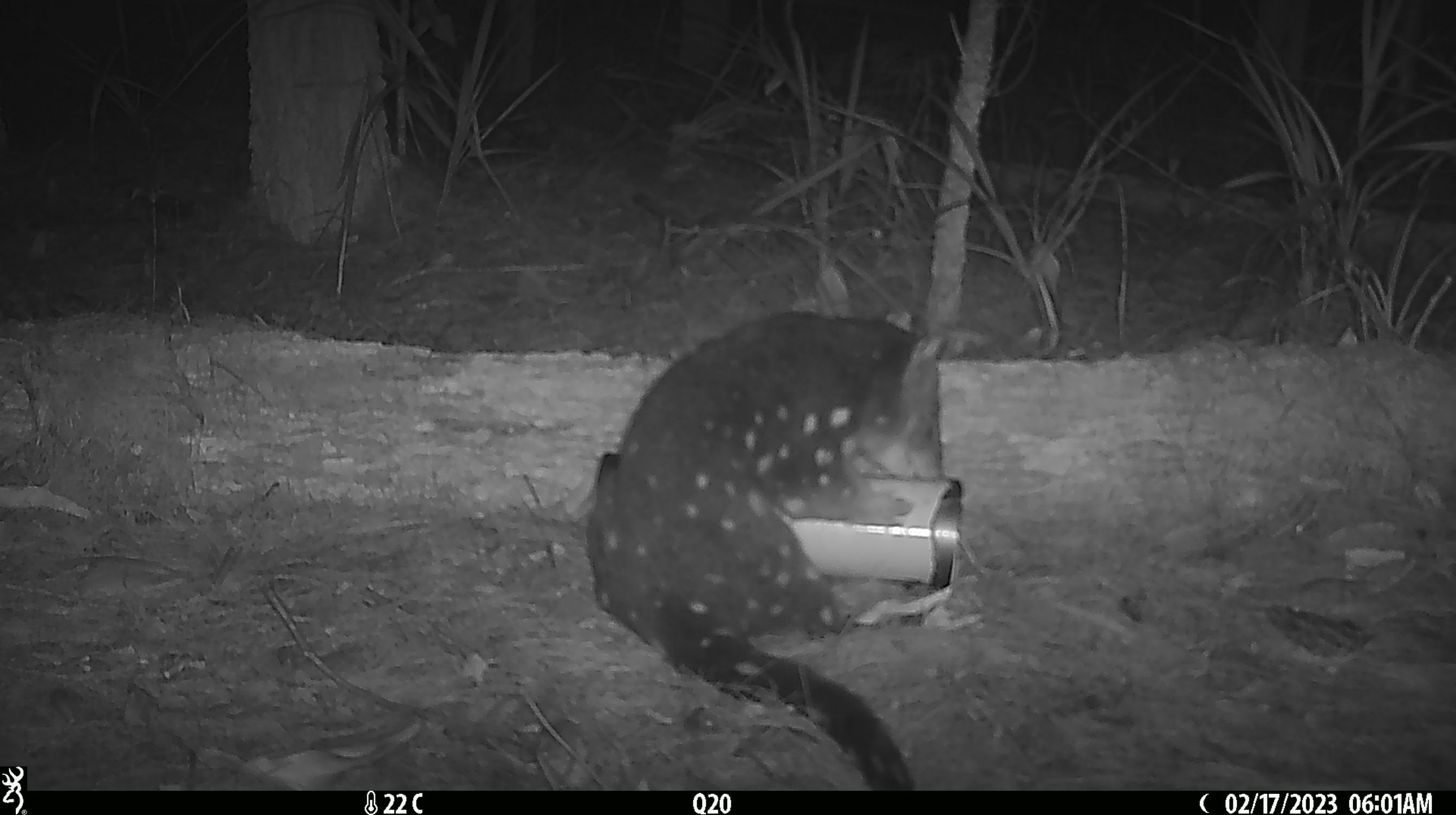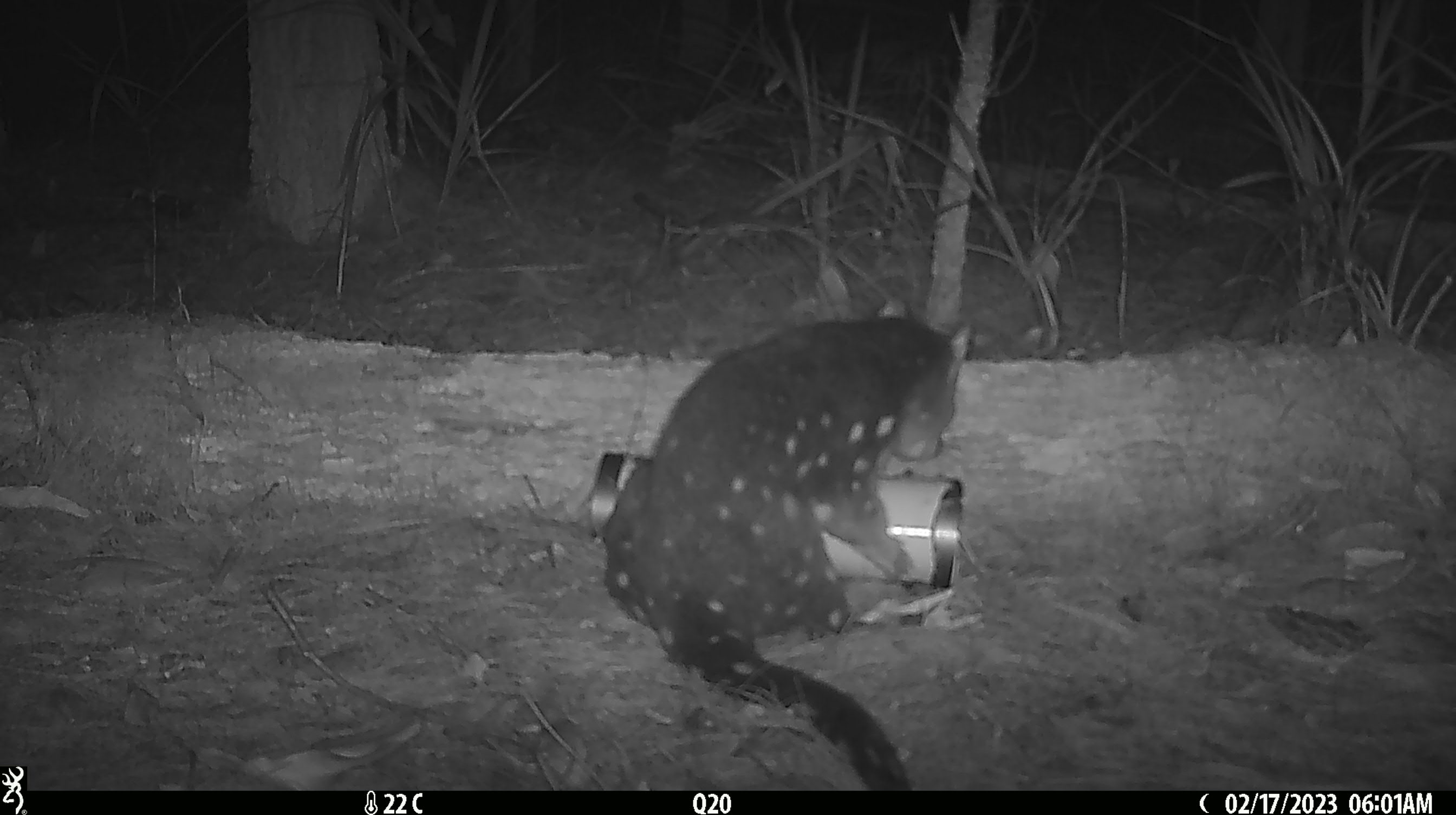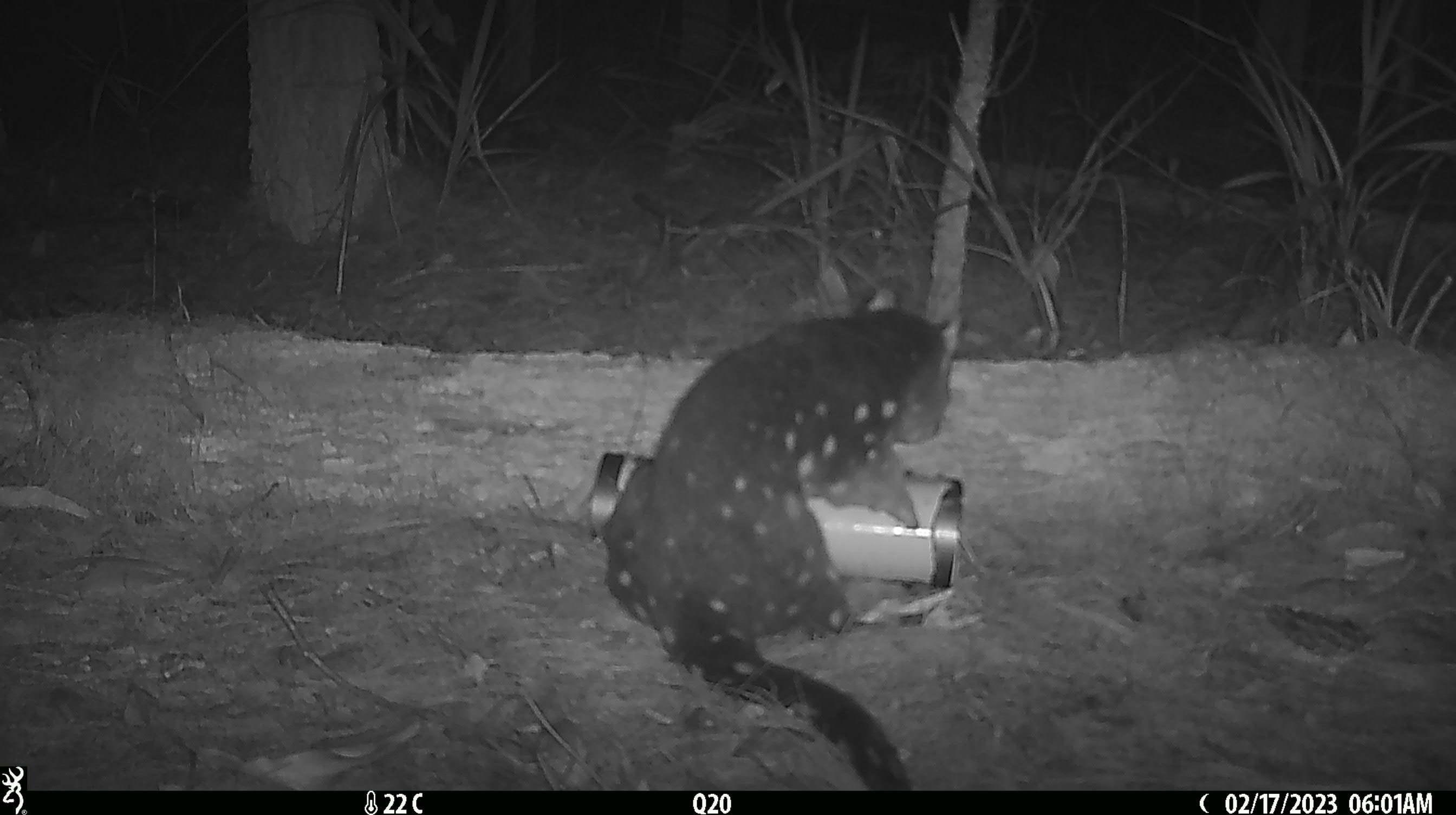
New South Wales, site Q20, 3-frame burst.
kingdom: Animalia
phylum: Chordata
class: Mammalia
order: Dasyuromorphia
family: Dasyuridae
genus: Dasyurus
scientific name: Dasyurus maculatus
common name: spotted-tailed quoll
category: quoll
Quoll (spotted-tailed quoll) (Dasyurus maculatus).